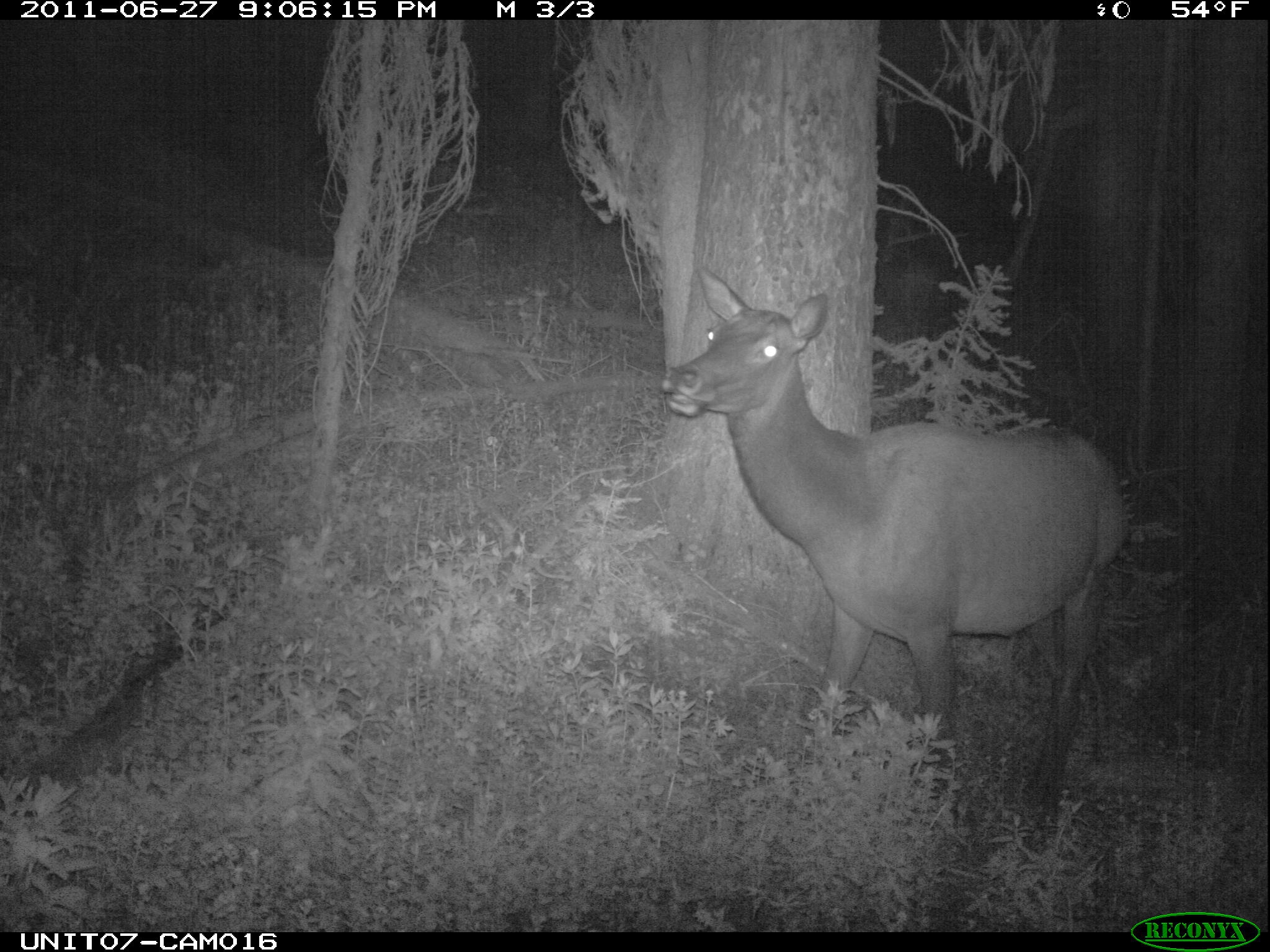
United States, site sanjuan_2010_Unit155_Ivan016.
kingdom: Animalia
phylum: Chordata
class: Mammalia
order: Artiodactyla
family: Cervidae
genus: Cervus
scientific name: Cervus elaphus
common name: red deer